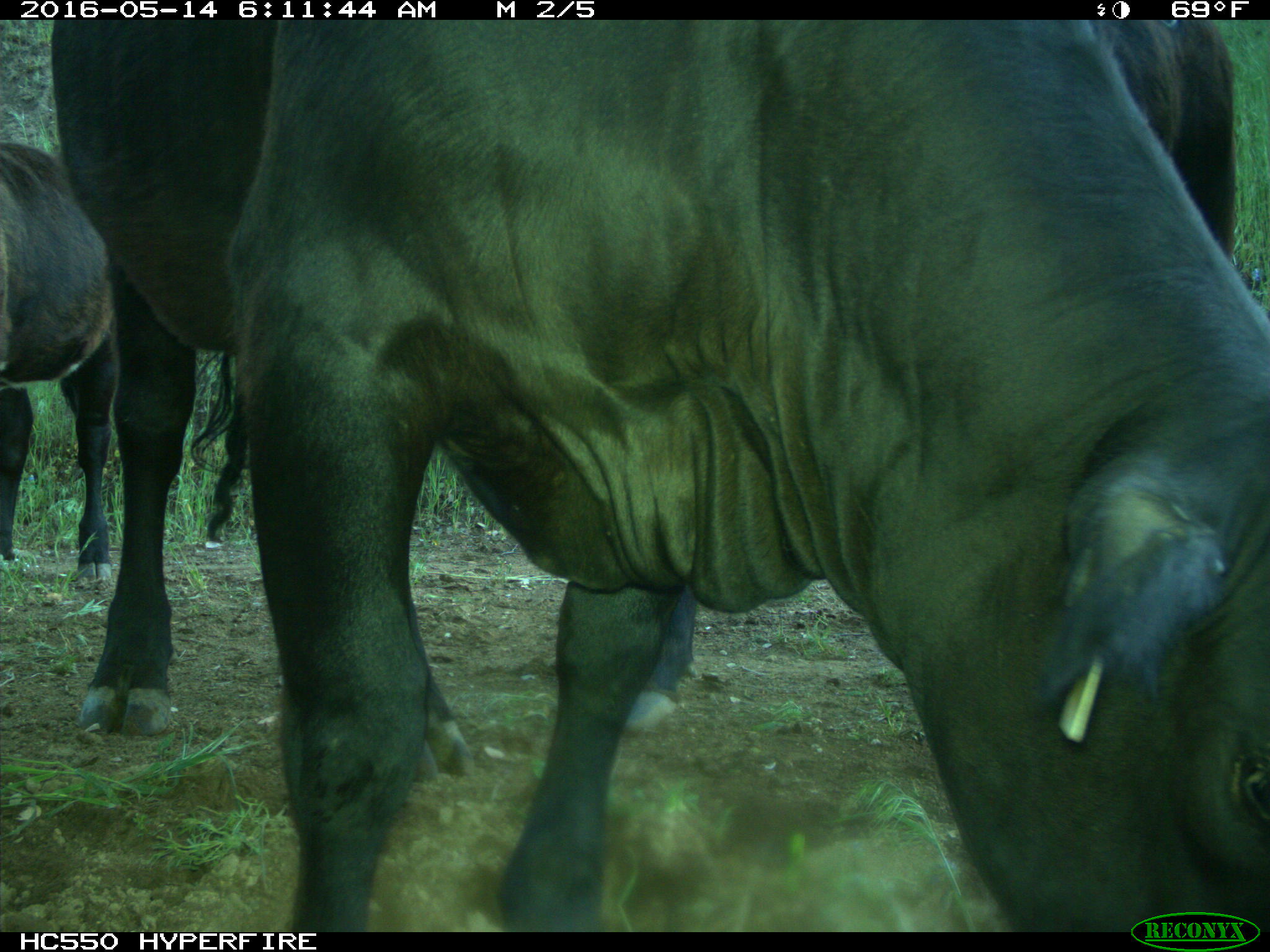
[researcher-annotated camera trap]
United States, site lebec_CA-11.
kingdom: Animalia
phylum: Chordata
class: Mammalia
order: Artiodactyla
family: Bovidae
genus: Bos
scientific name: Bos taurus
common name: domestic cow